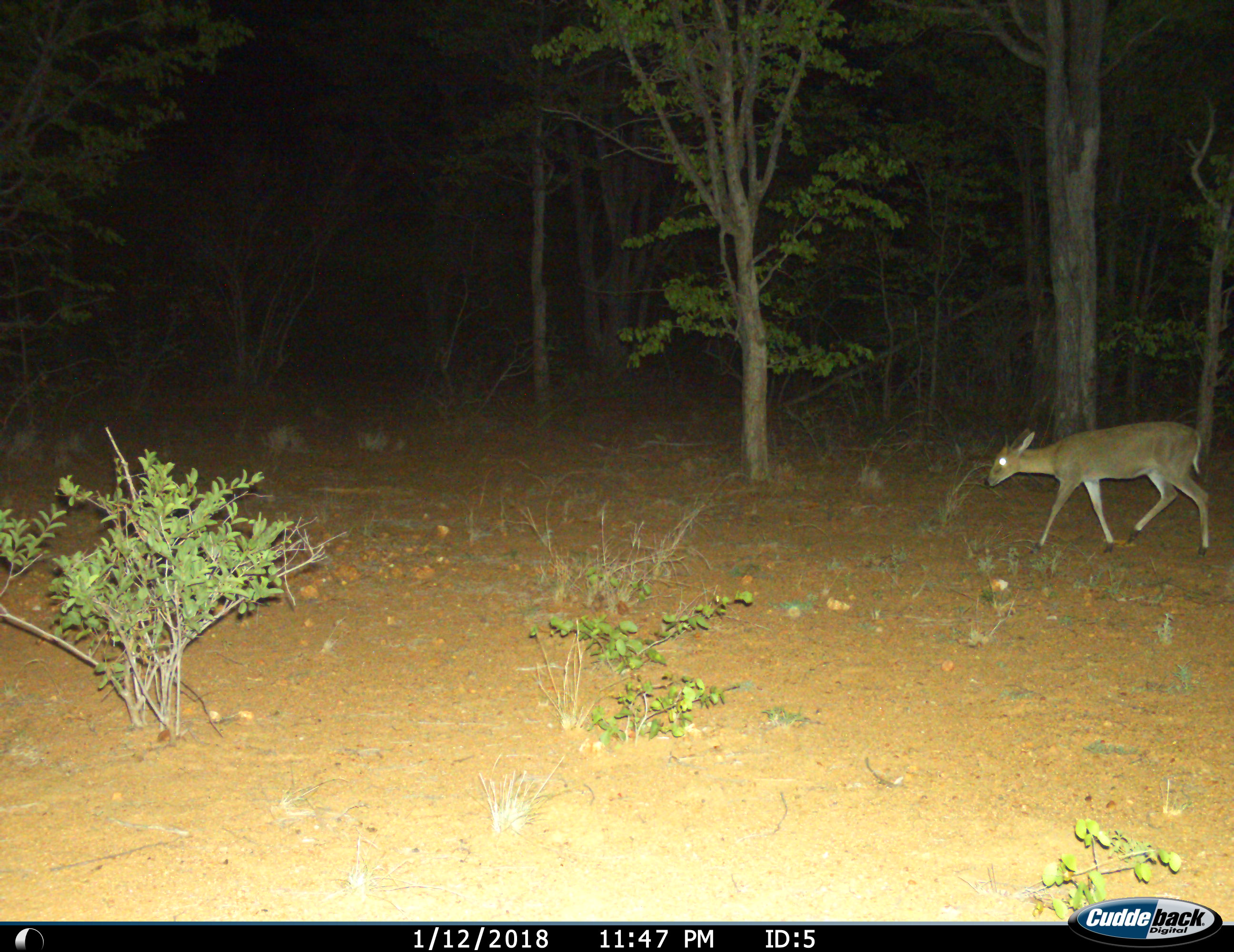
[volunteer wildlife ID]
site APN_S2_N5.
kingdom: Animalia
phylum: Chordata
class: Mammalia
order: Artiodactyla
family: Bovidae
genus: Sylvicapra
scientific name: Sylvicapra grimmia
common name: common duiker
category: duikercommongrey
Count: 1.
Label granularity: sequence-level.